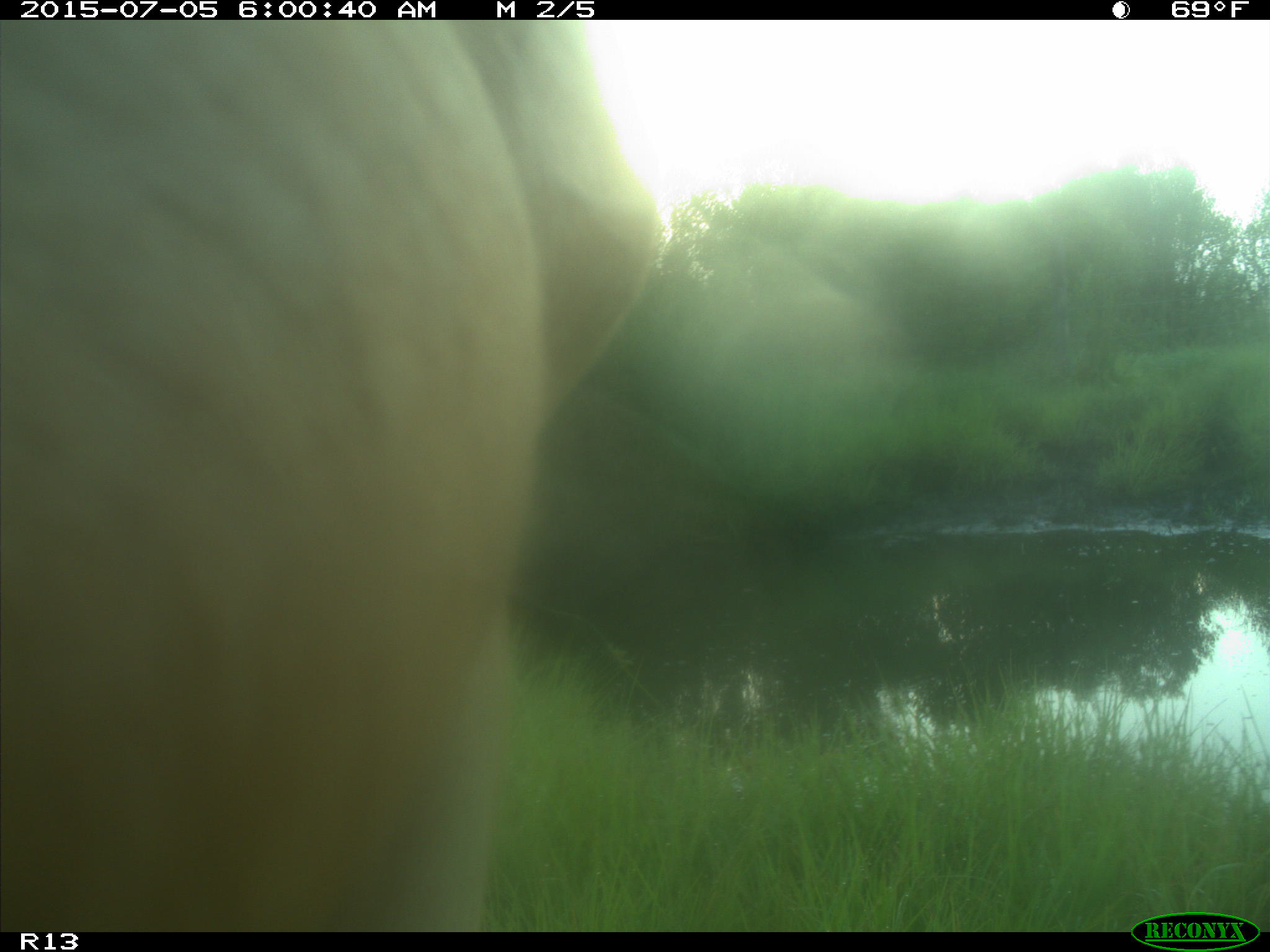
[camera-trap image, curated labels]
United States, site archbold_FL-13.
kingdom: Animalia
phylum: Chordata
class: Mammalia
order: Artiodactyla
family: Bovidae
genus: Bos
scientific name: Bos taurus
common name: domestic cow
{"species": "Bos taurus (domestic cow)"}